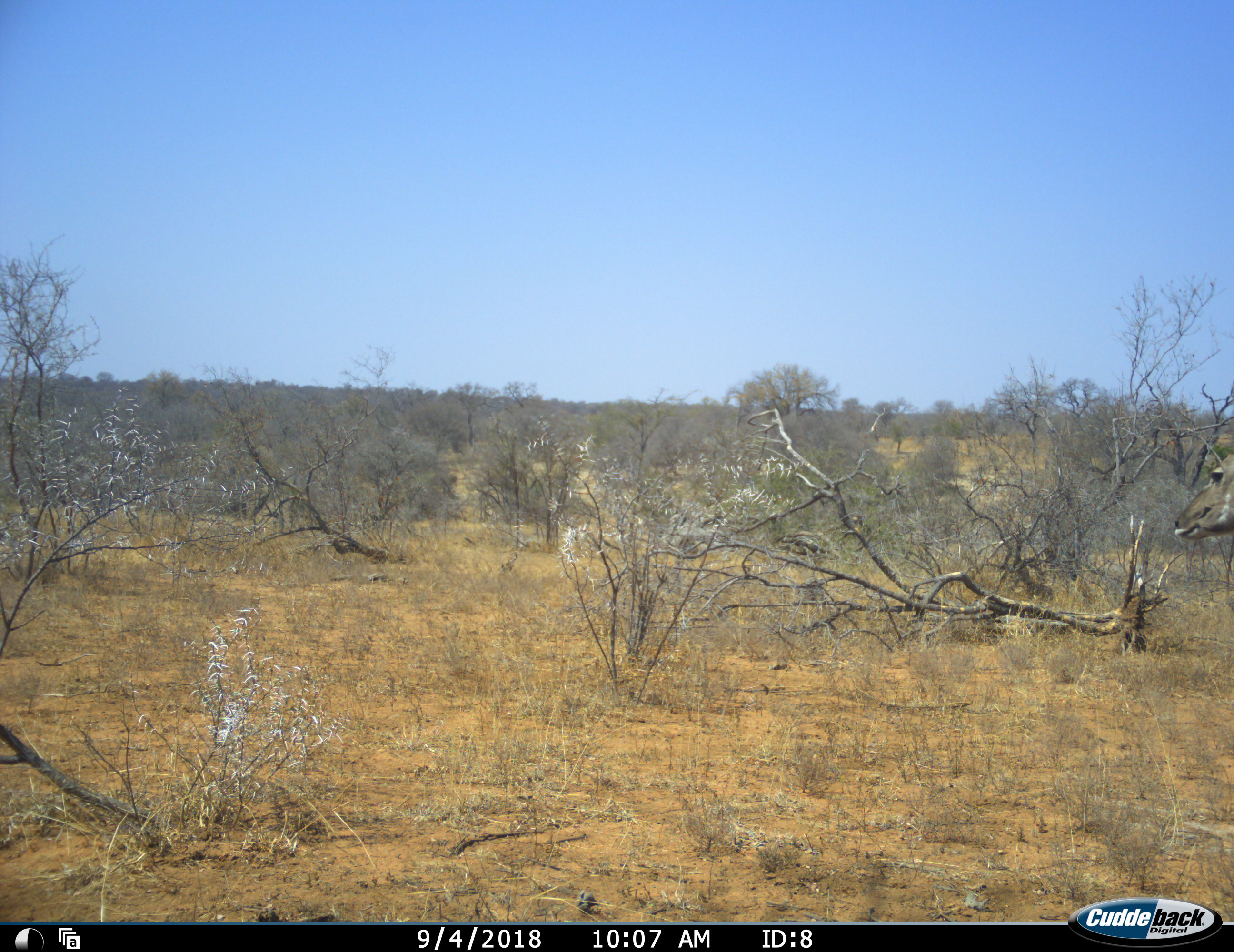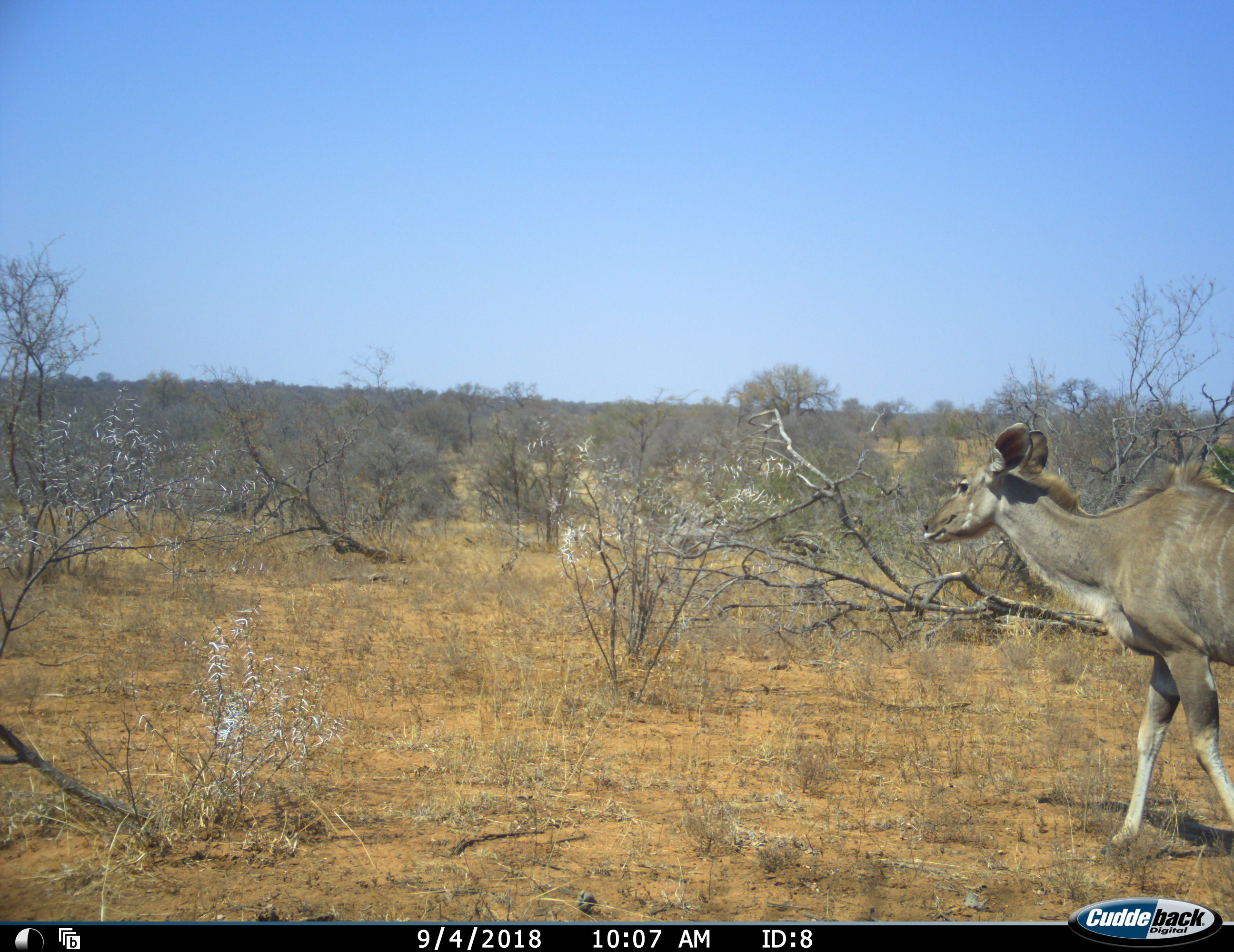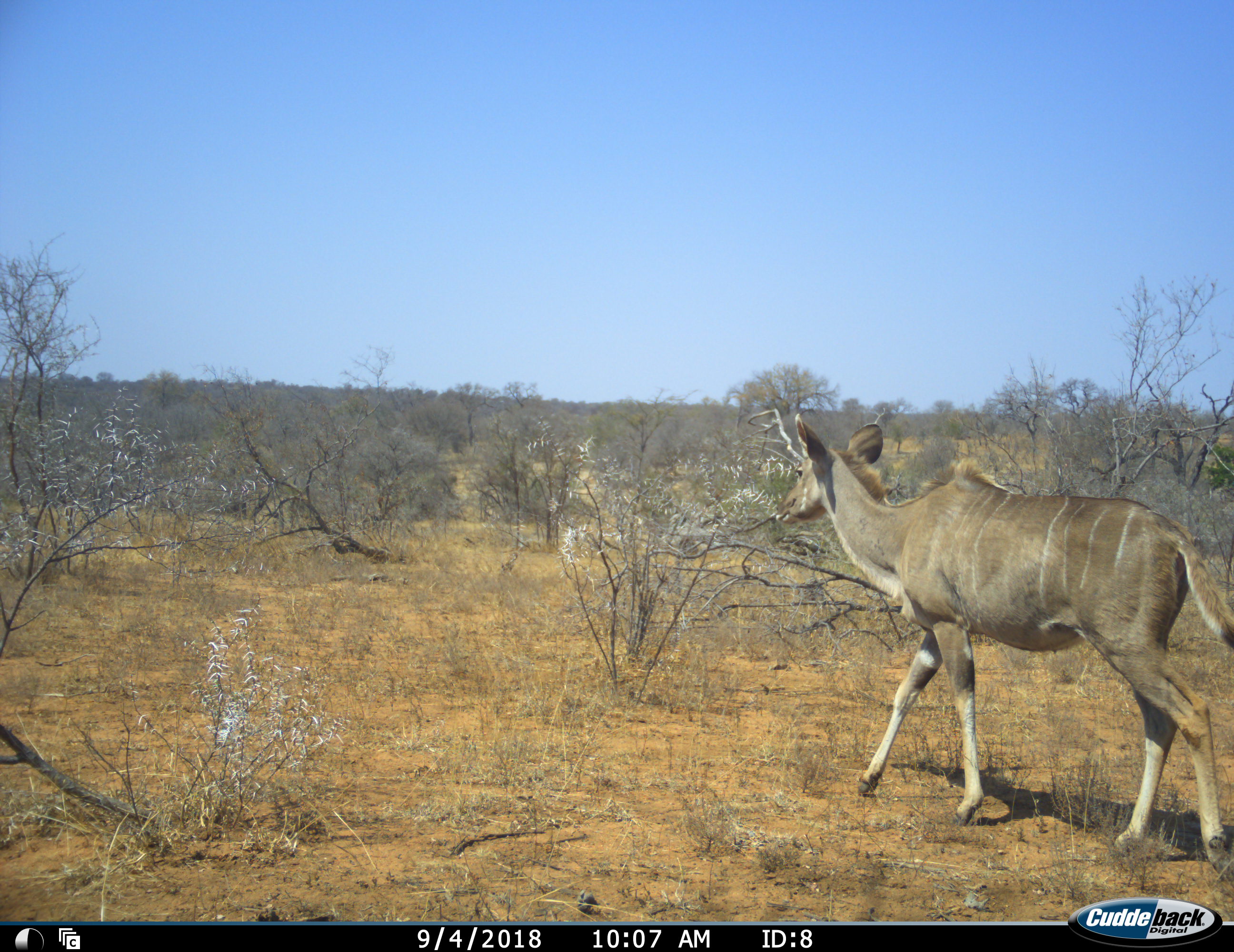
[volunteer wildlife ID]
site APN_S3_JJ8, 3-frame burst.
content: unidentified animal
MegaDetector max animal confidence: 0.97